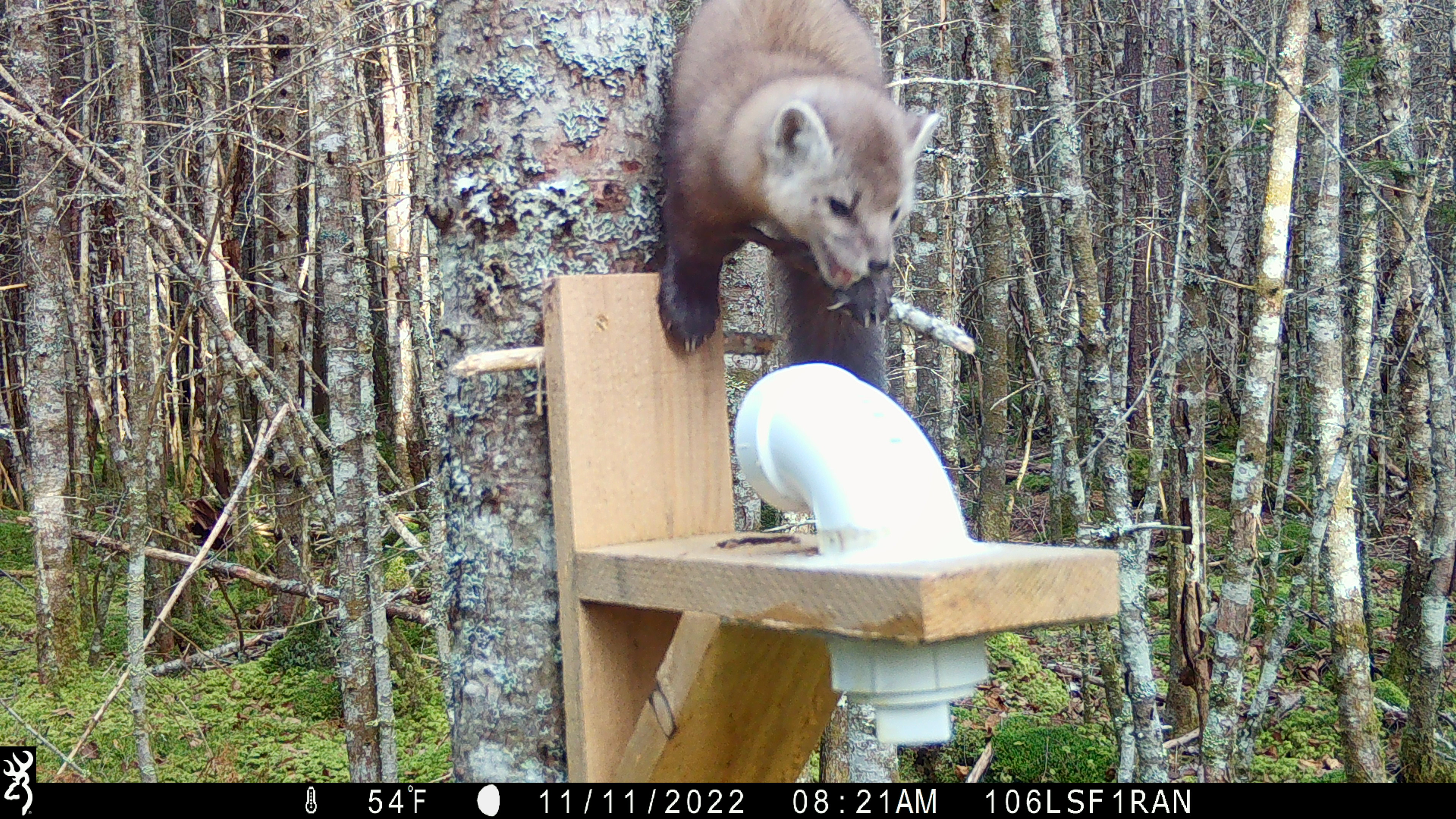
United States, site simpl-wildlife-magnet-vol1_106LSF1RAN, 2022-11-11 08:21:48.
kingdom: Animalia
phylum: Chordata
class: Mammalia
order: Carnivora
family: Mustelidae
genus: Martes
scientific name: Martes americana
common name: american marten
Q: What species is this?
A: American marten (Martes americana).